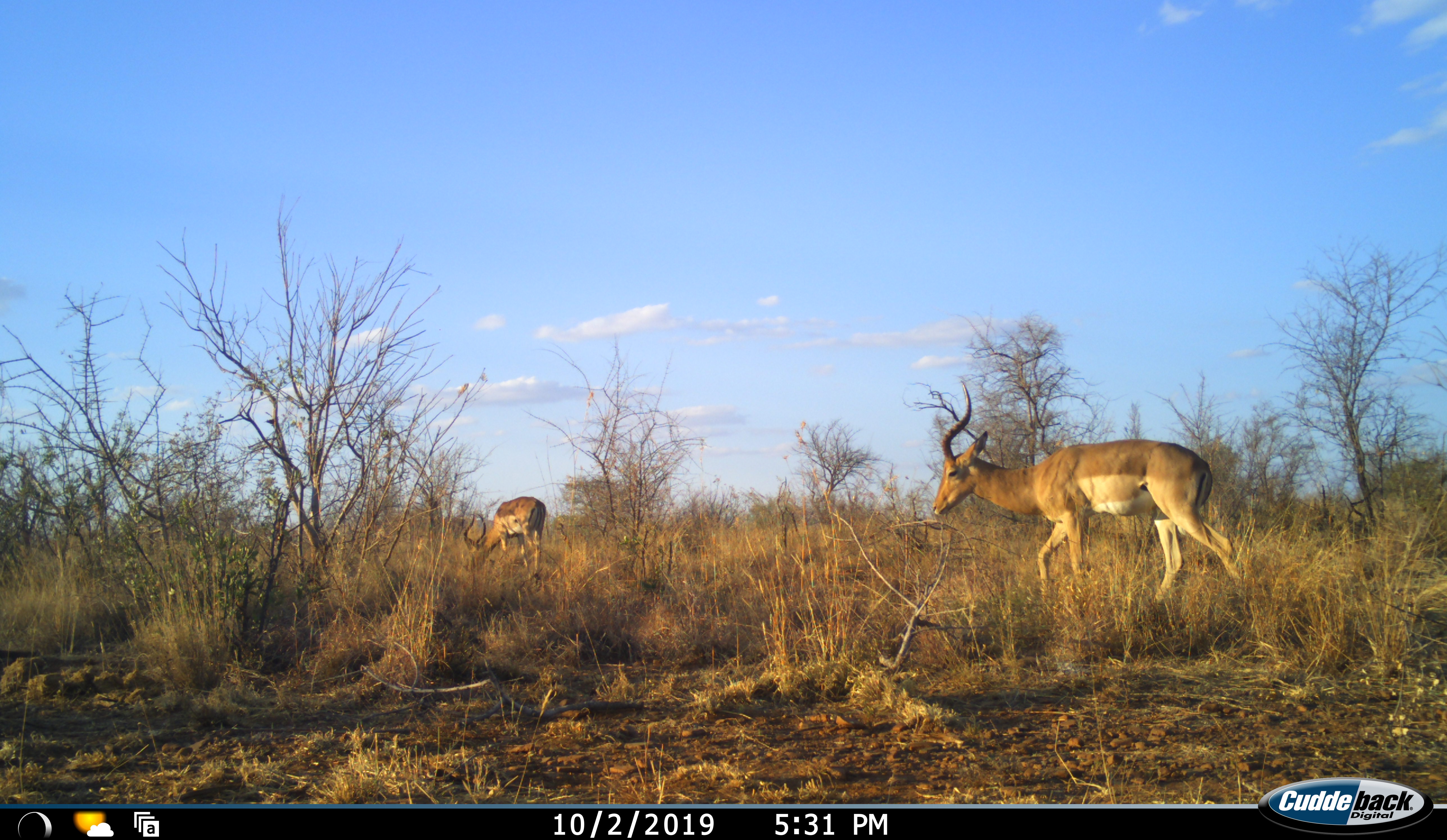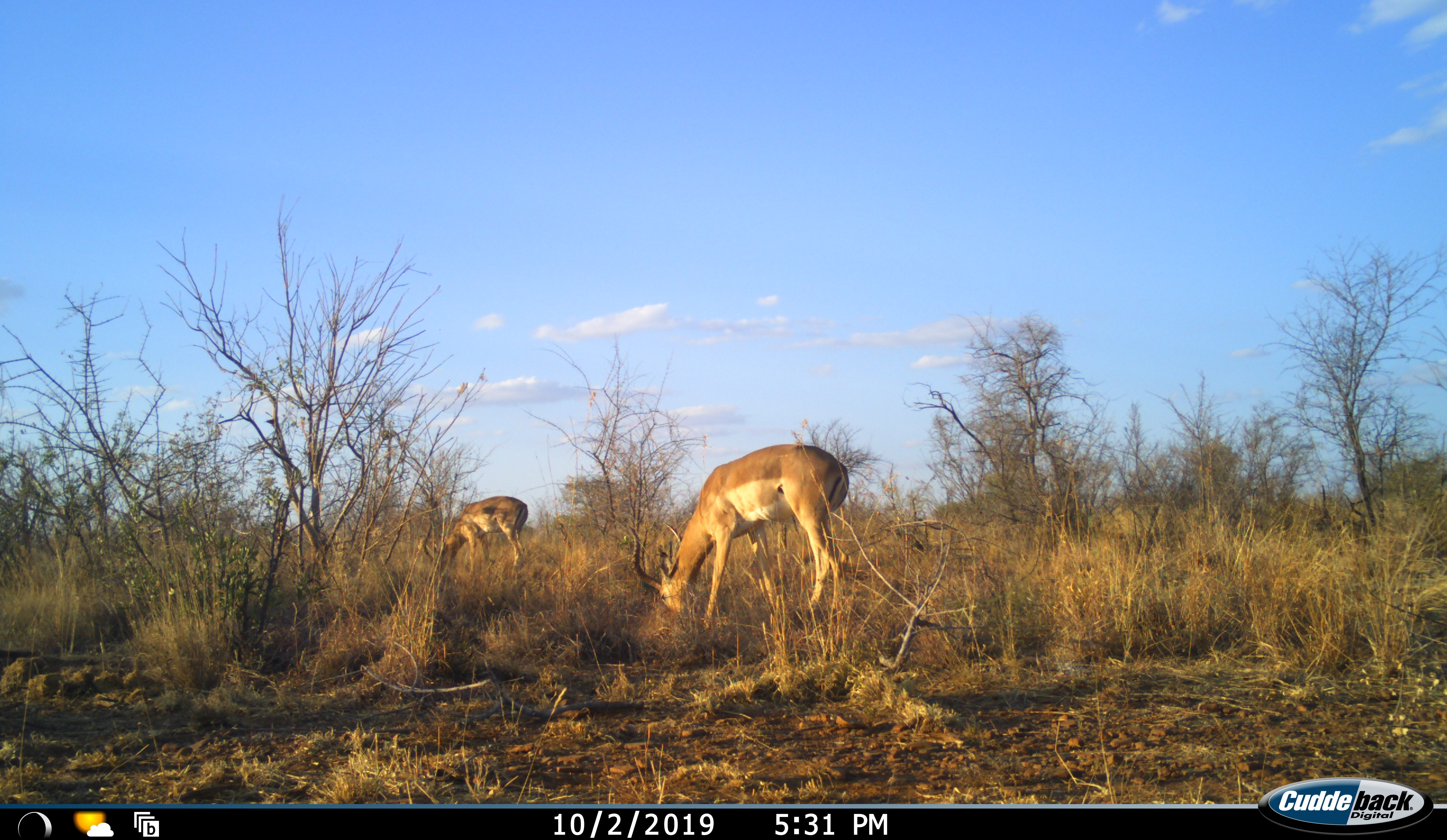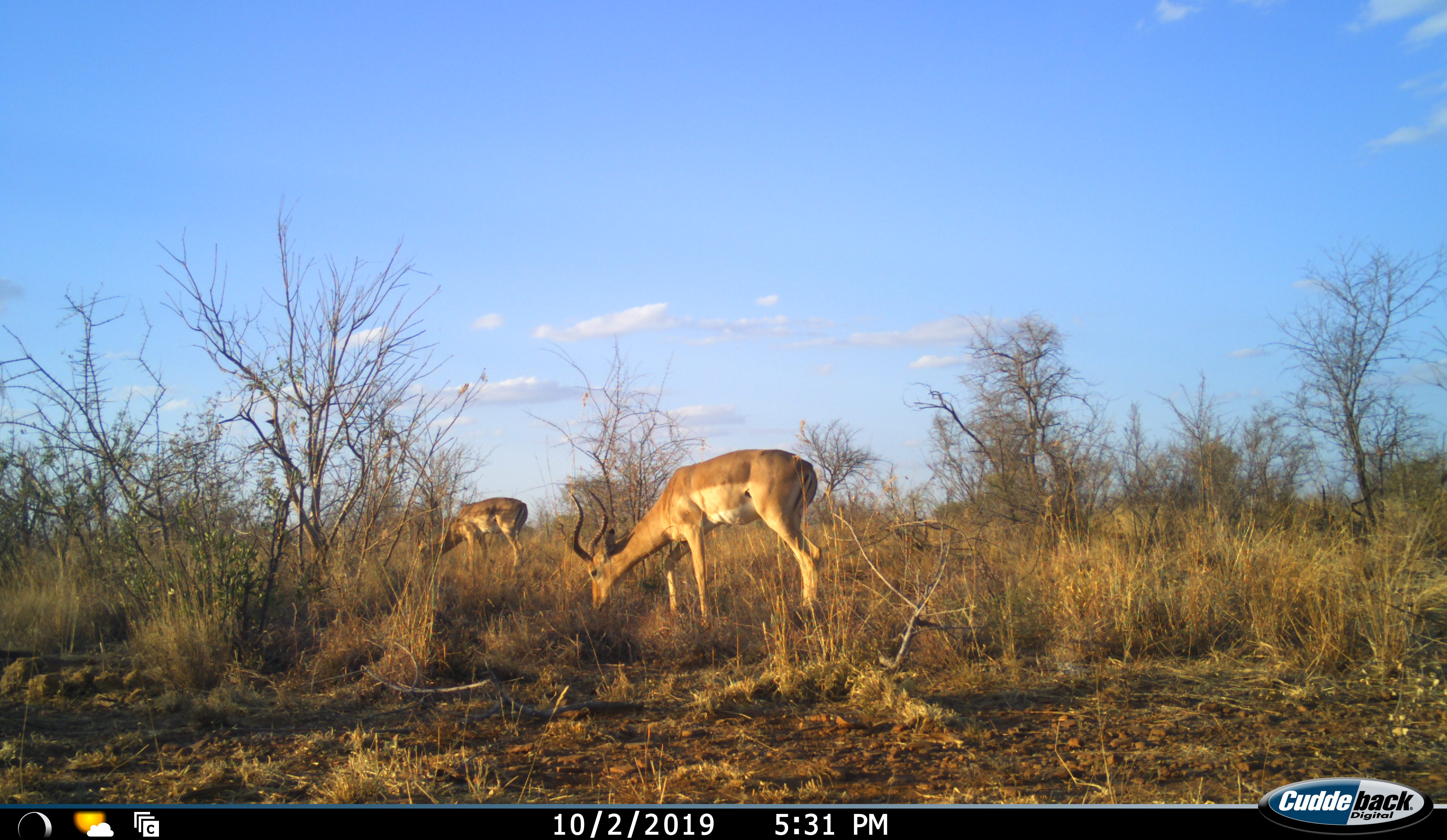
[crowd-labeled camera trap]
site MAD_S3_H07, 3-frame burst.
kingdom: Animalia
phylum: Chordata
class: Mammalia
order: Artiodactyla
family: Bovidae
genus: Aepyceros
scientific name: Aepyceros melampus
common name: impala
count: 2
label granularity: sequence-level